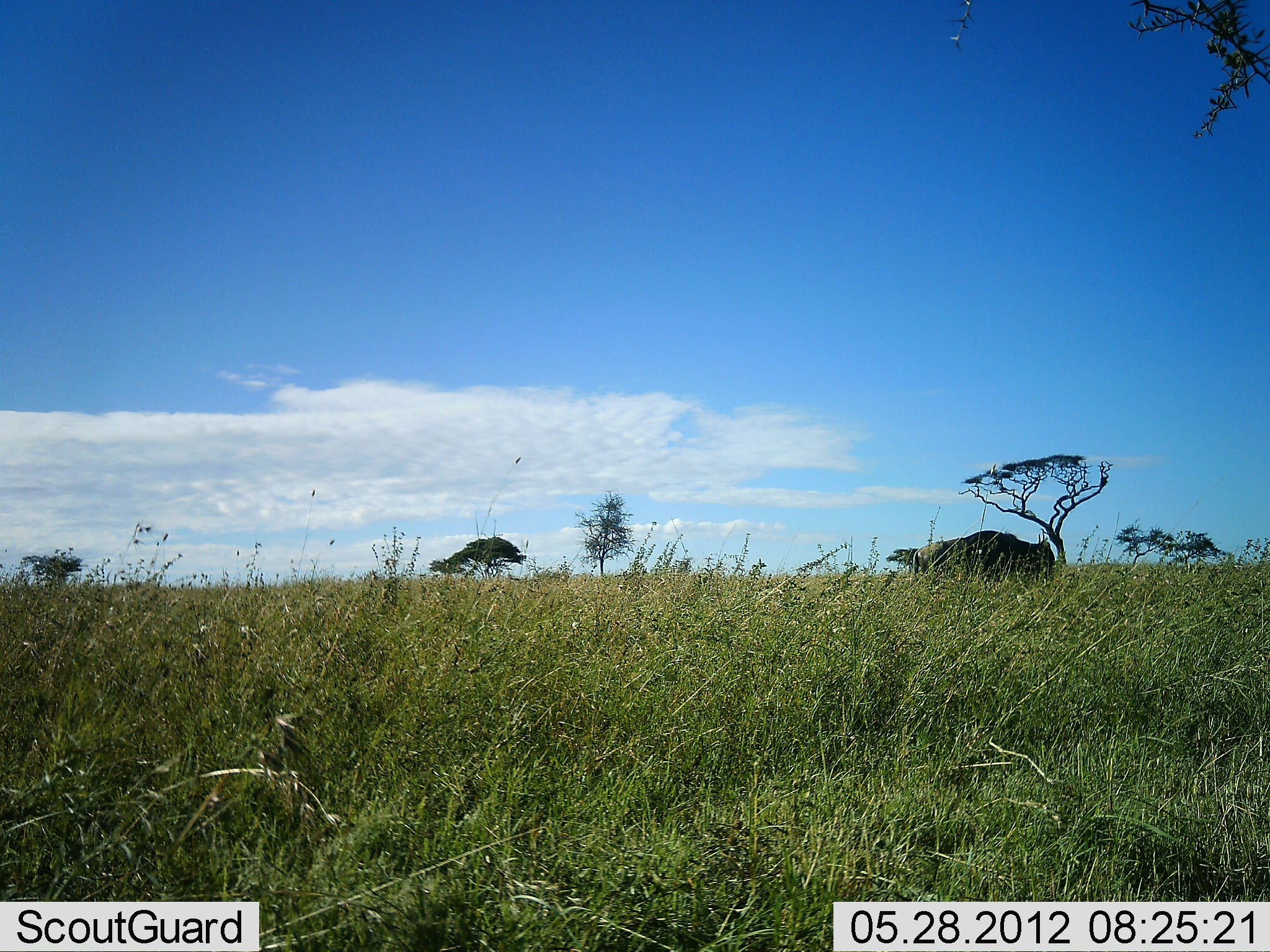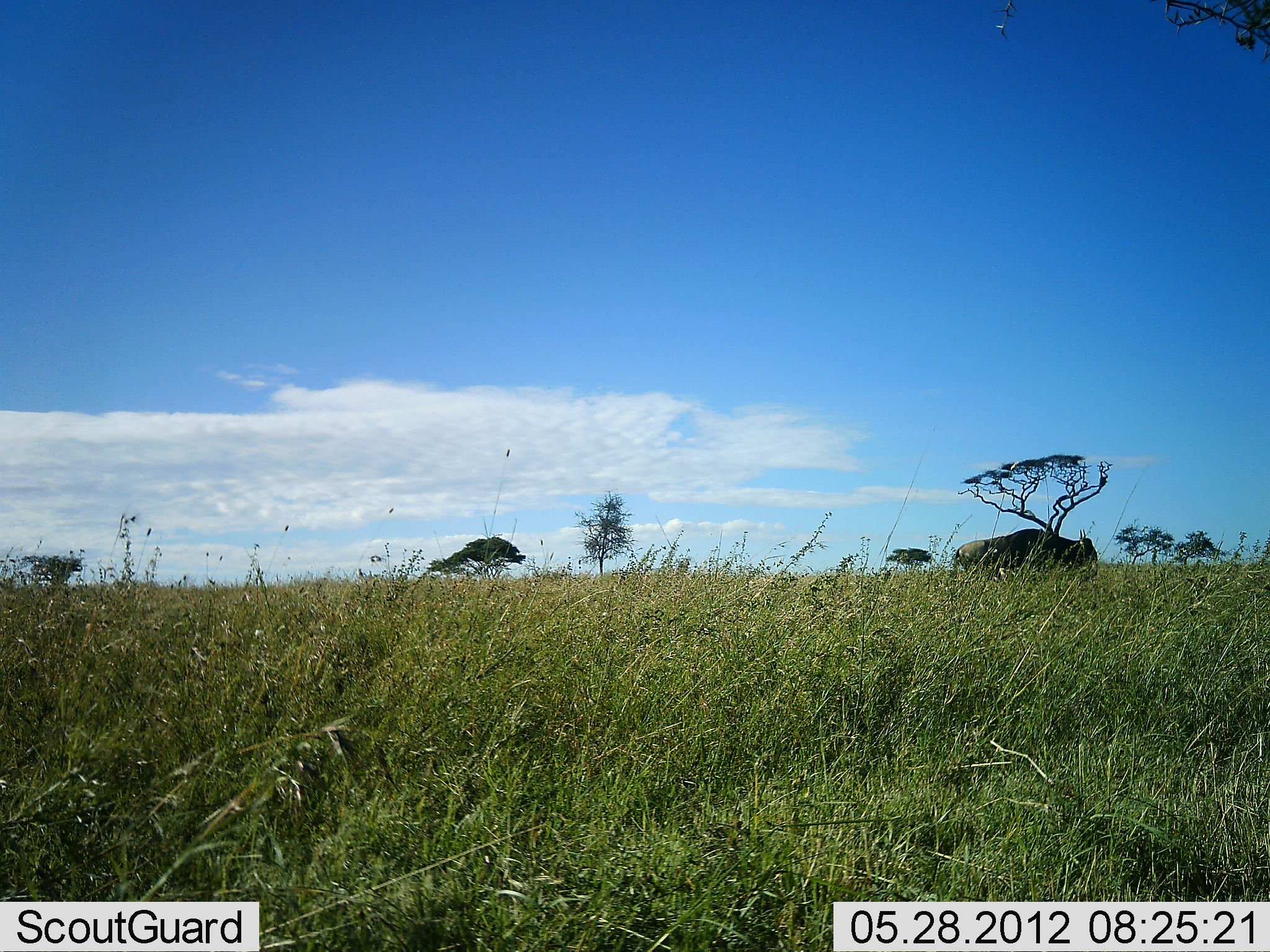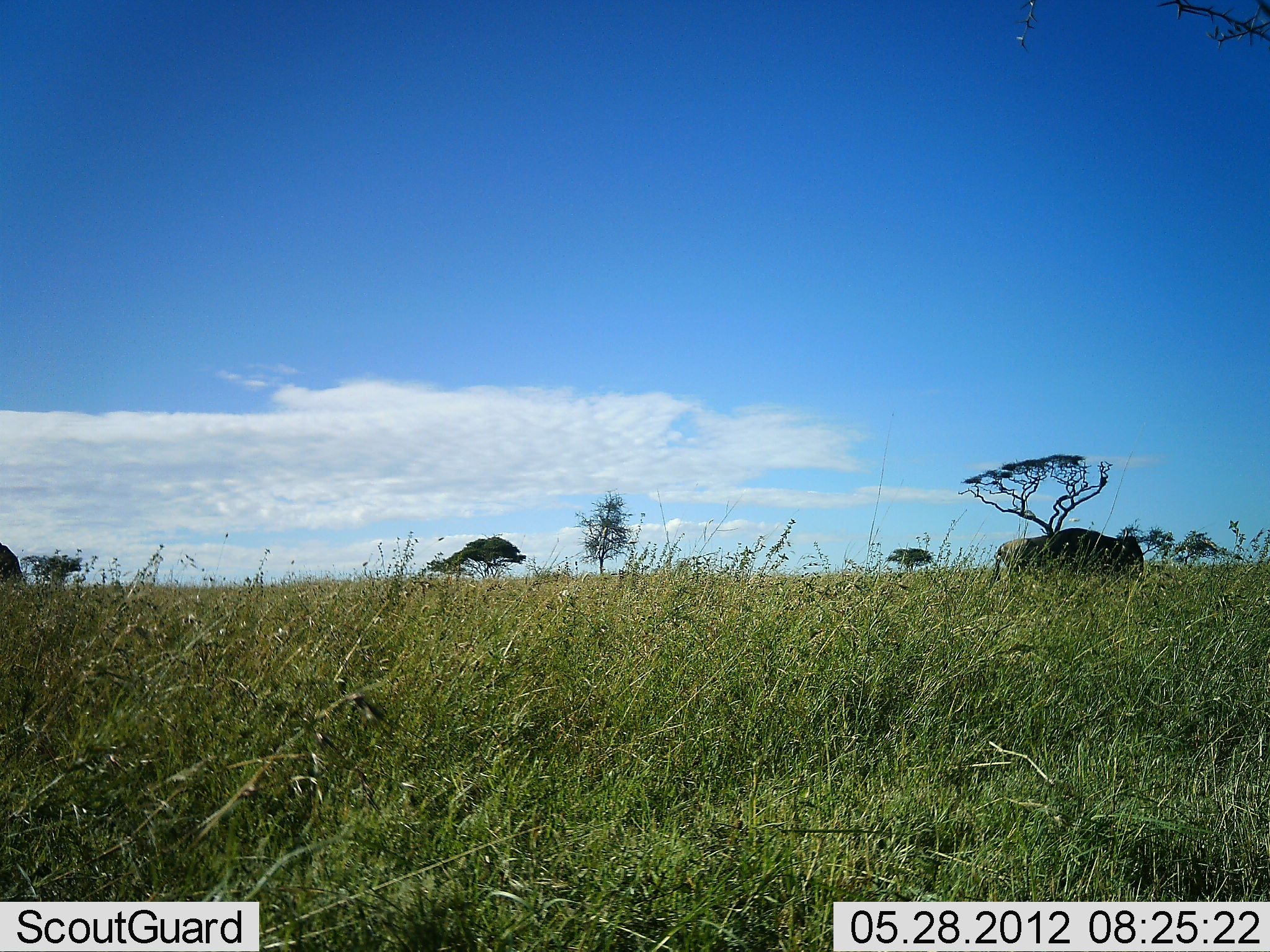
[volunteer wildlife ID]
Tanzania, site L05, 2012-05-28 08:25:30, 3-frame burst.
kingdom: Animalia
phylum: Chordata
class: Mammalia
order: Artiodactyla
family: Bovidae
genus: Connochaetes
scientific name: Connochaetes taurinus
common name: blue wildebeest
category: wildebeest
Wildebeest (blue wildebeest) (Connochaetes taurinus), count 1. Behavior (volunteer vote fractions): standing 10%, resting 0%, moving 90%, interacting 0%. Young present (vote fraction): 0%. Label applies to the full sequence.